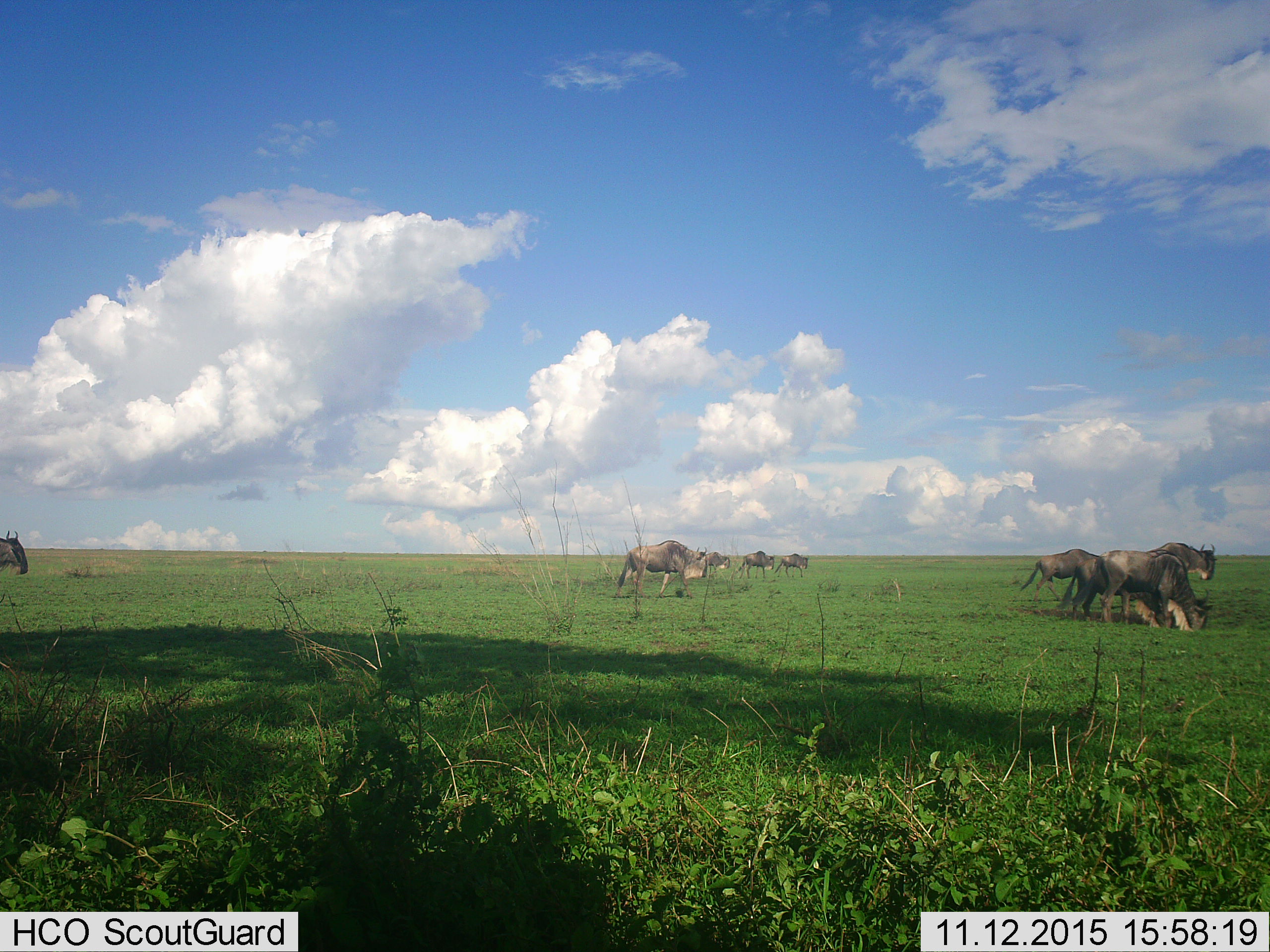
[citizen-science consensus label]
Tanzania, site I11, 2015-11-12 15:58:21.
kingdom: Animalia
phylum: Chordata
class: Mammalia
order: Artiodactyla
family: Bovidae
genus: Connochaetes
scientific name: Connochaetes taurinus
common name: blue wildebeest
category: wildebeest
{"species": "wildebeest (blue wildebeest) (Connochaetes taurinus)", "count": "9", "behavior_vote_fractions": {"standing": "40%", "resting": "0%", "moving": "80%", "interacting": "0%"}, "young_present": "0%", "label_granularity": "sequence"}